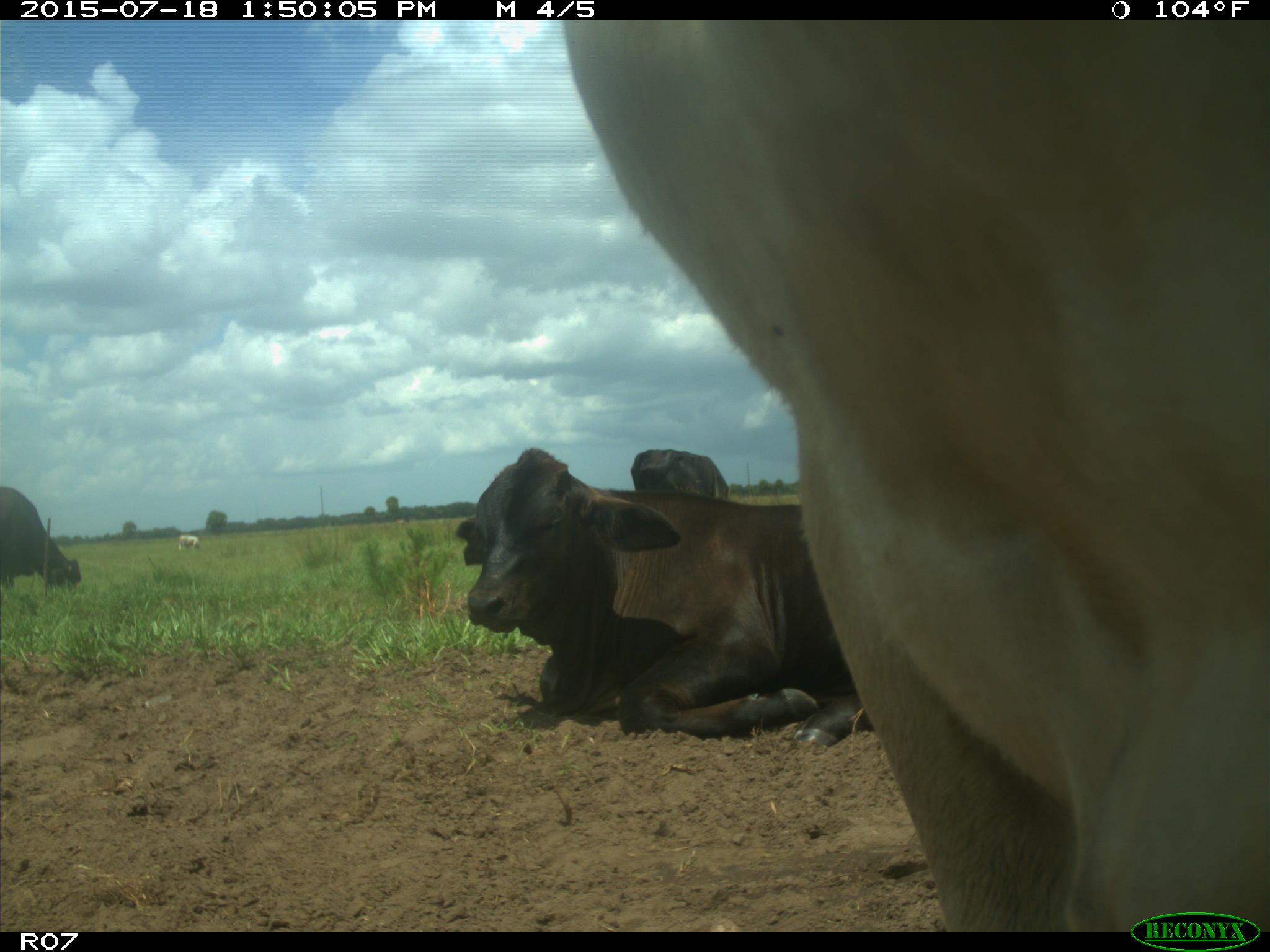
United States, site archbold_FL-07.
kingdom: Animalia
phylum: Chordata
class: Mammalia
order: Artiodactyla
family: Bovidae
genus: Bos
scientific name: Bos taurus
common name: domestic cow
Bos taurus (domestic cow).